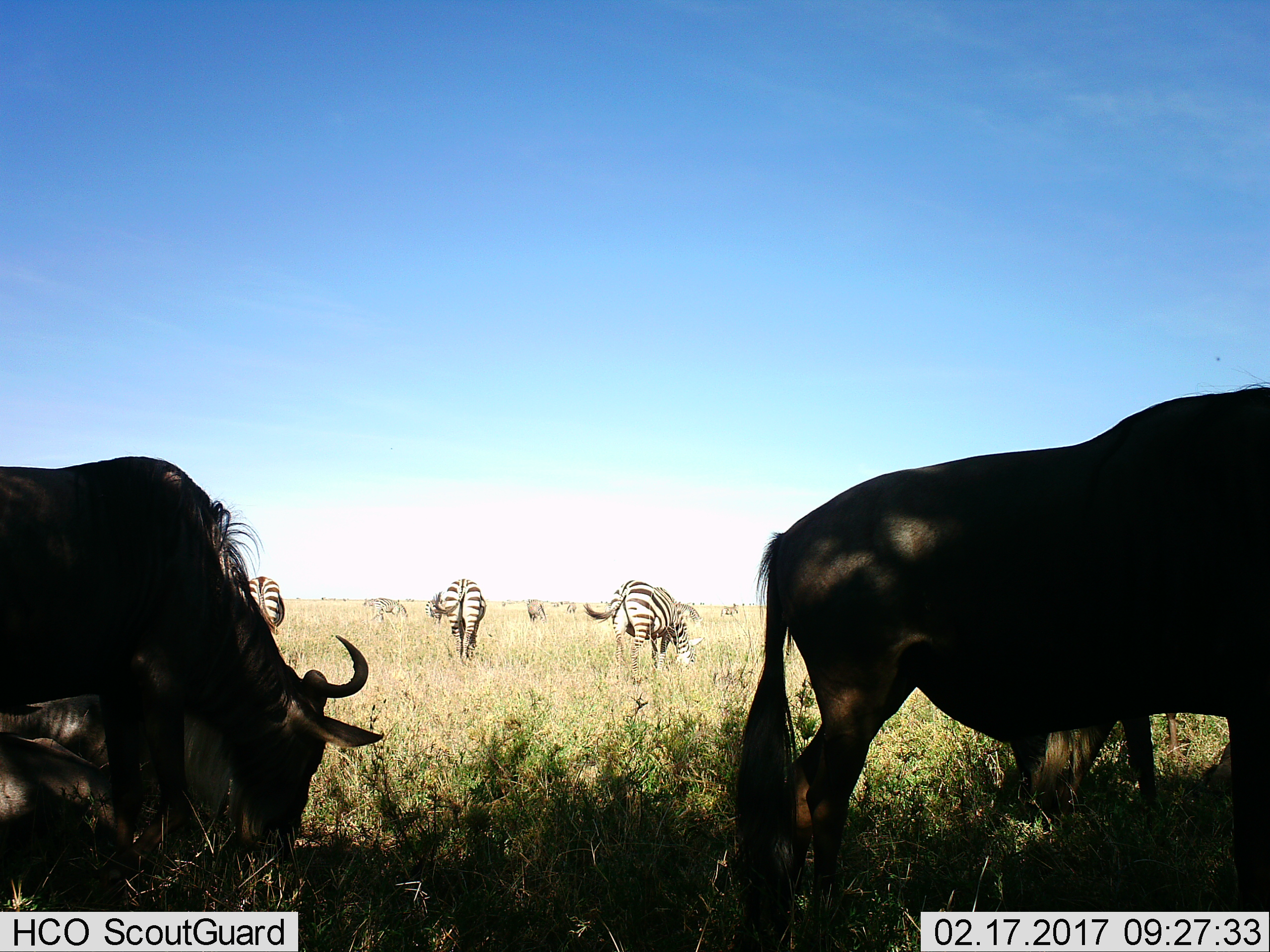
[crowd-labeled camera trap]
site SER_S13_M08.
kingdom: Animalia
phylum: Chordata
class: Mammalia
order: Artiodactyla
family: Bovidae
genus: Connochaetes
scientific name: Connochaetes taurinus taurinus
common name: blue wildebeest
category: wildebeestblue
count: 4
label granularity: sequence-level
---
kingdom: Animalia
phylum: Chordata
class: Mammalia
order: Perissodactyla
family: Equidae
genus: Equus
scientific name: Equus quagga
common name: plains zebra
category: zebraplains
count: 9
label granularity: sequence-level